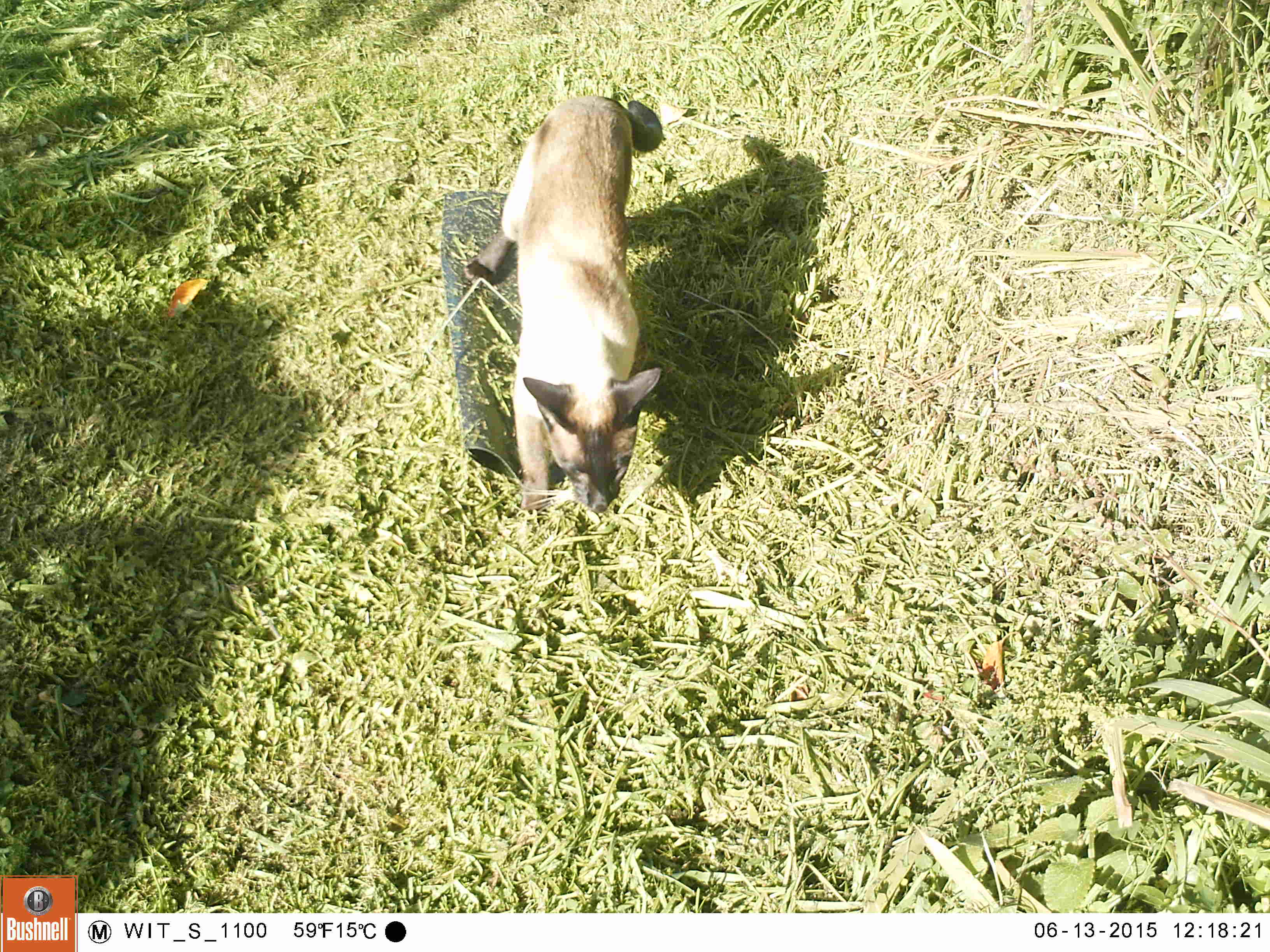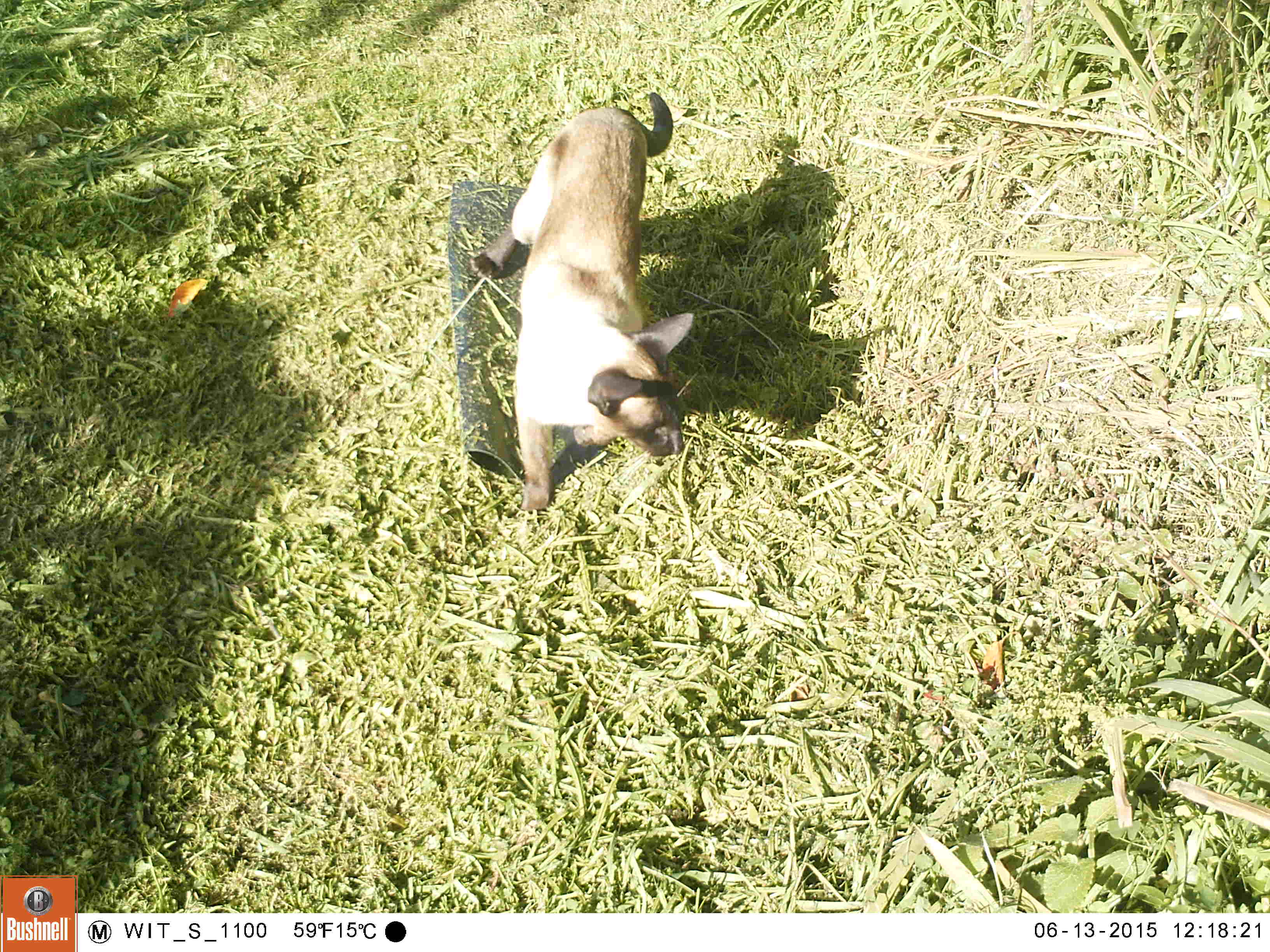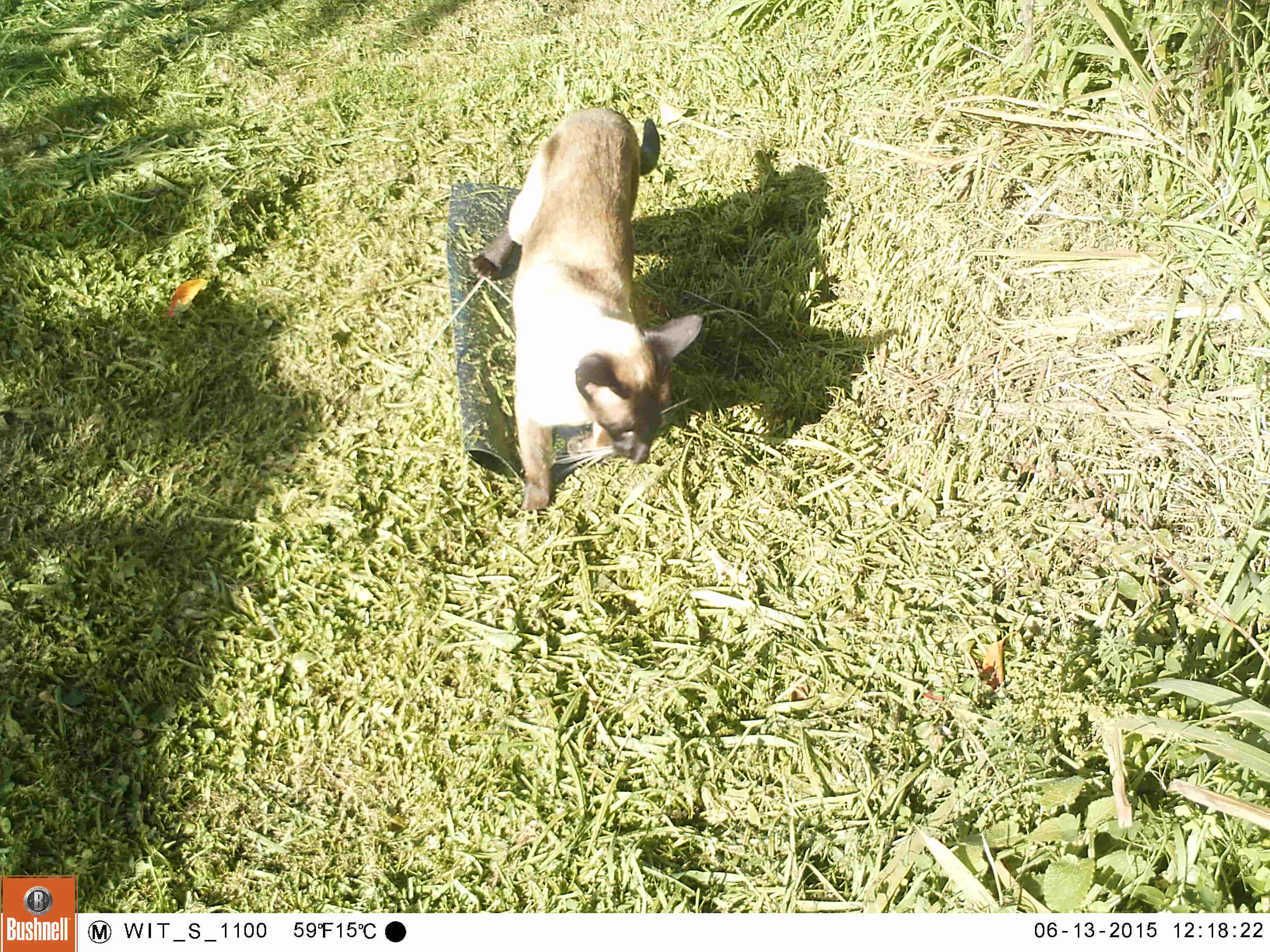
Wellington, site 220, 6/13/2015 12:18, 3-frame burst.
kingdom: Animalia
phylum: Chordata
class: Mammalia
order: Carnivora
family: Felidae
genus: Felis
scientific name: Felis catus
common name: cat